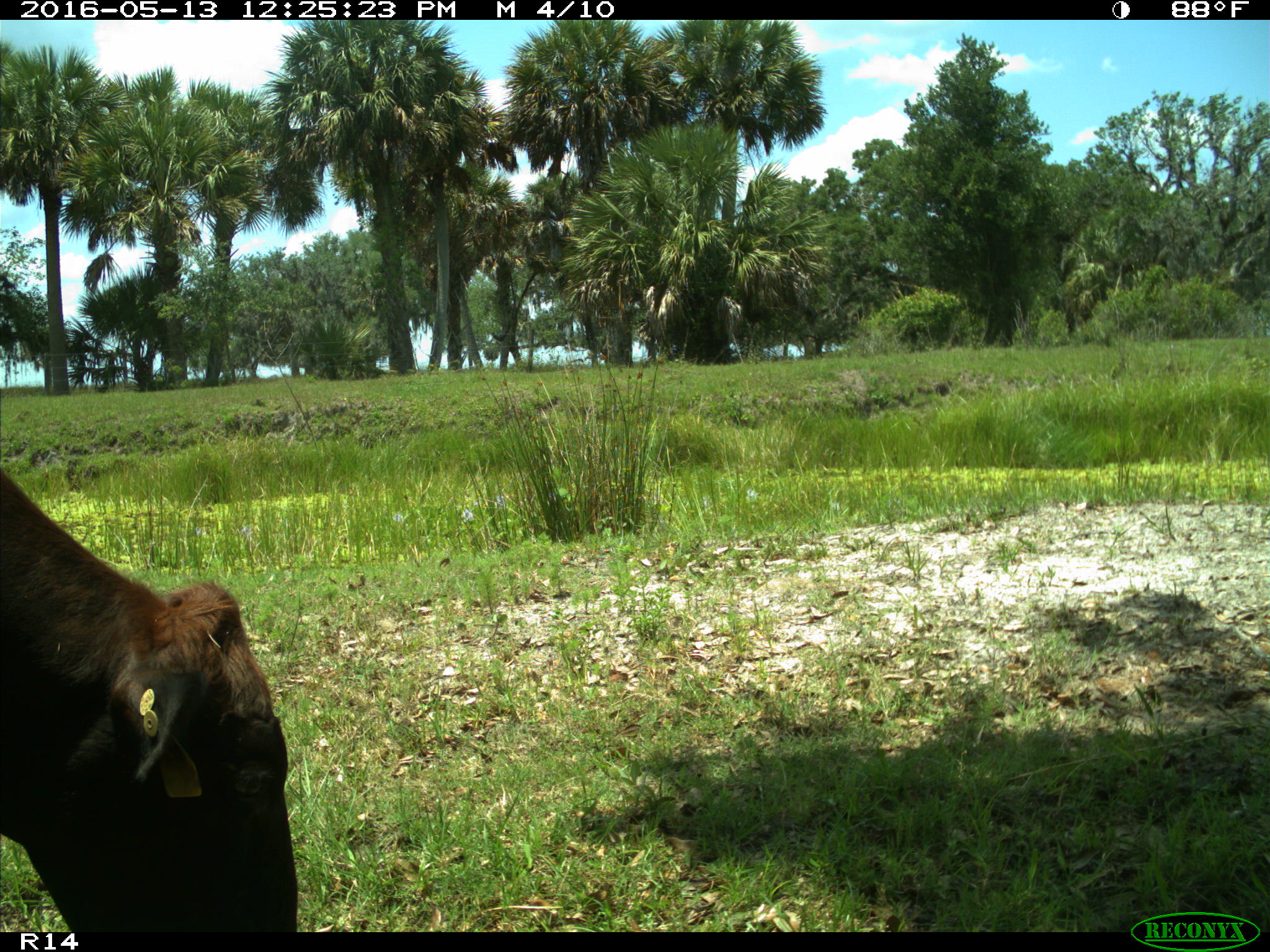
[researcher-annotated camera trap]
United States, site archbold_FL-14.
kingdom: Animalia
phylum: Chordata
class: Mammalia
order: Artiodactyla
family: Bovidae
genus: Bos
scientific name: Bos taurus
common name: domestic cow